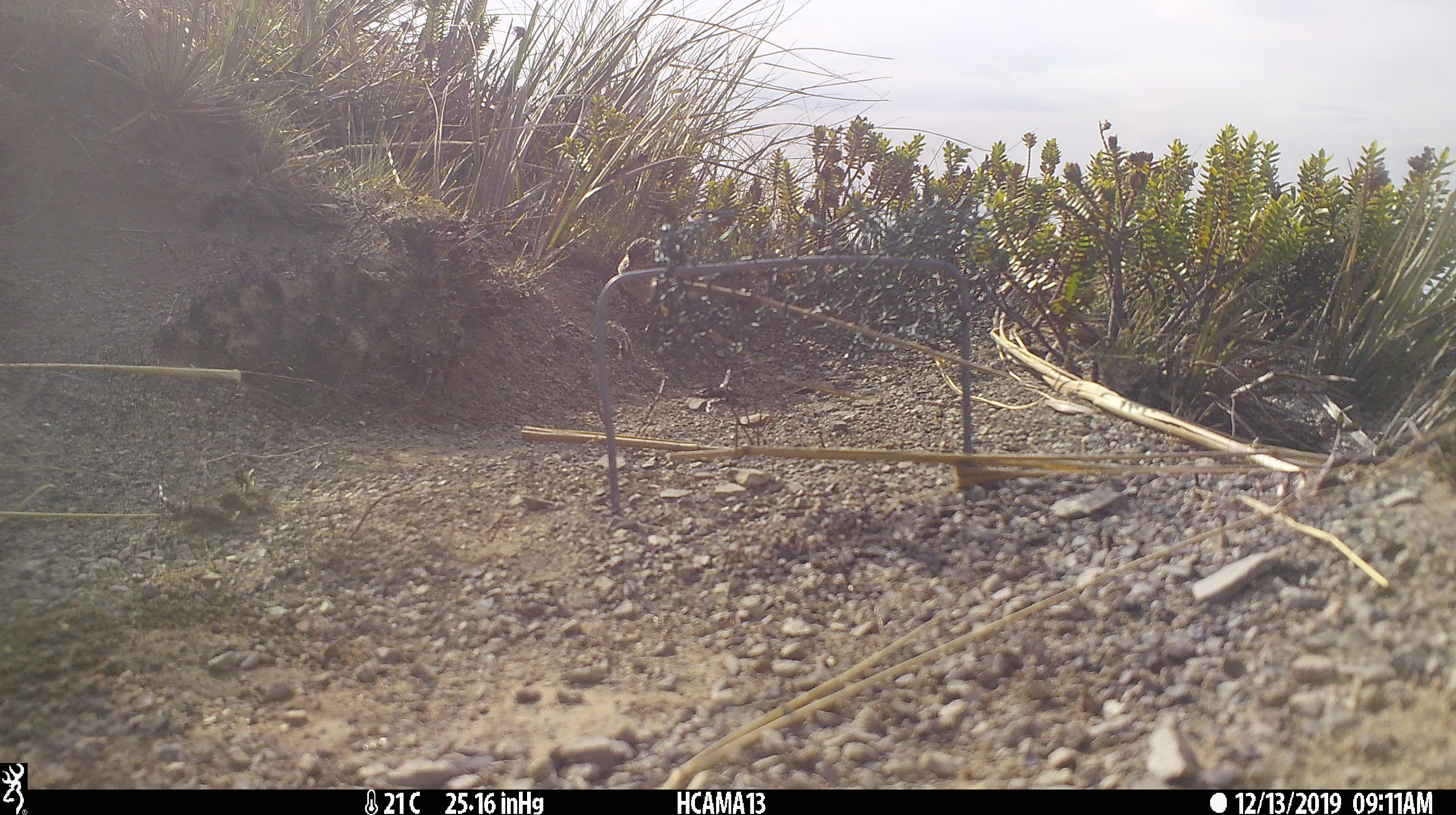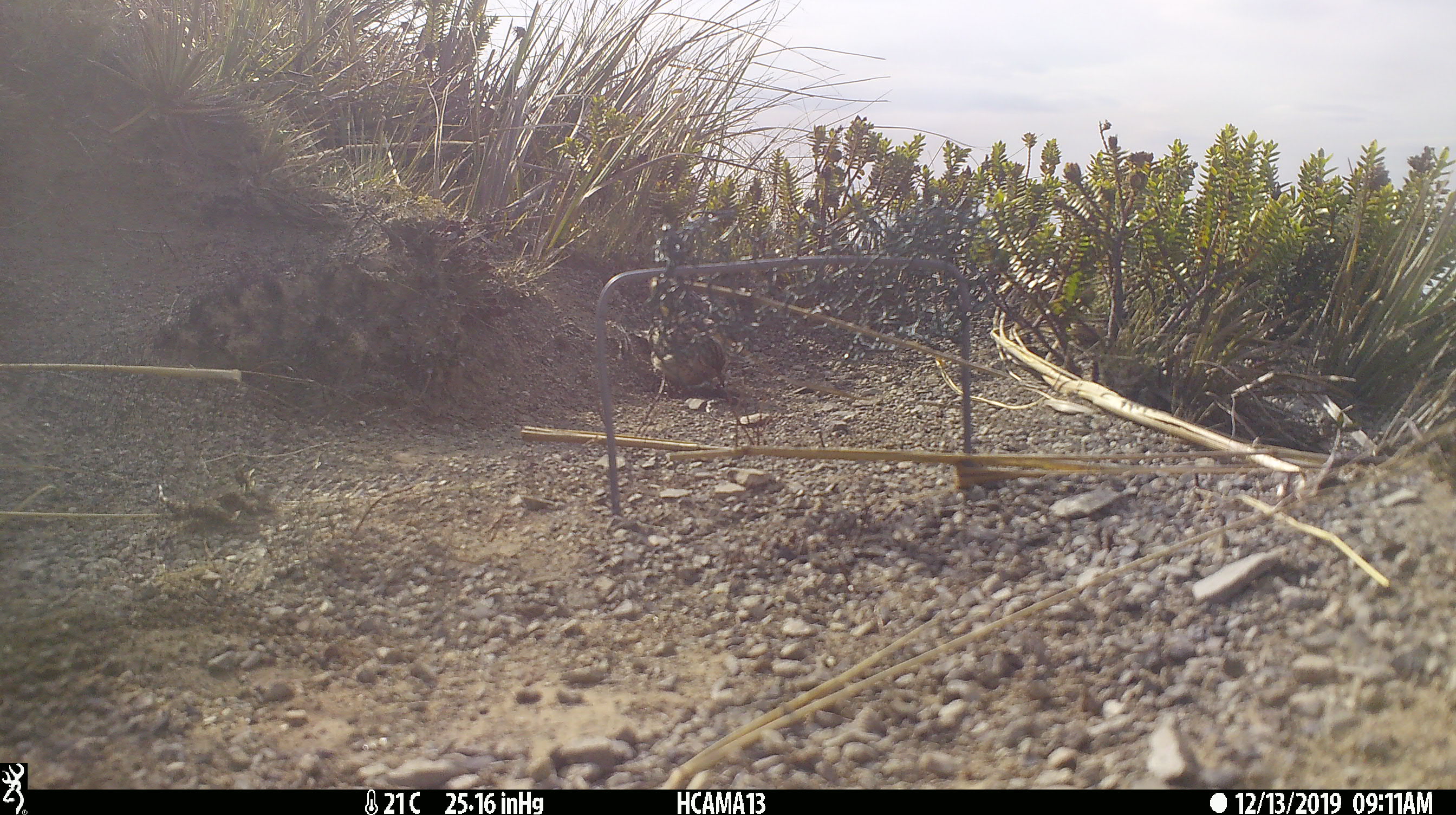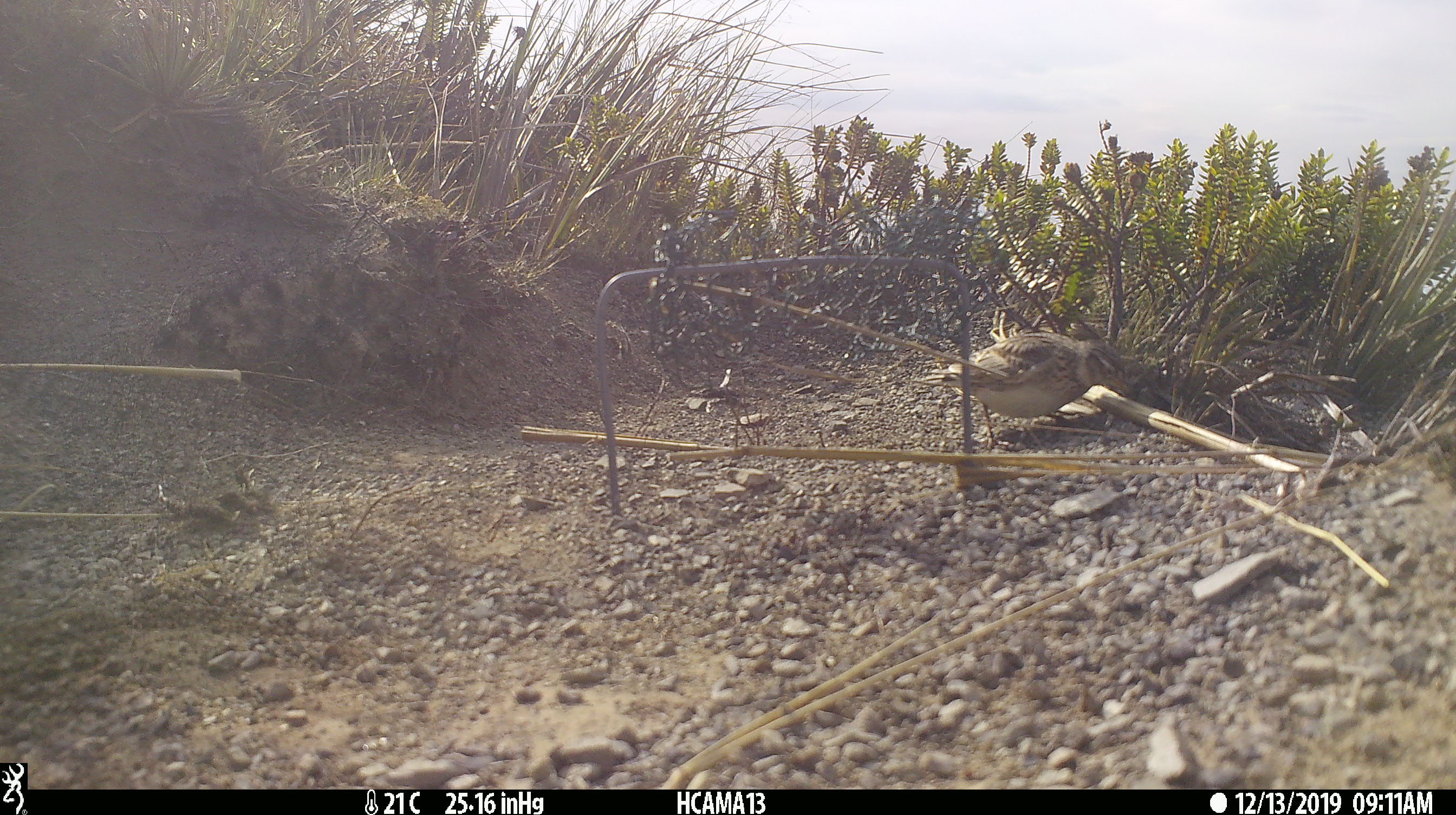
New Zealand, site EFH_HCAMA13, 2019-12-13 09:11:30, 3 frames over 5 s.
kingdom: Animalia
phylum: Chordata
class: Aves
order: Passeriformes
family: Motacillidae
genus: Anthus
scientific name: Anthus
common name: pipit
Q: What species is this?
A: Pipit (Anthus).